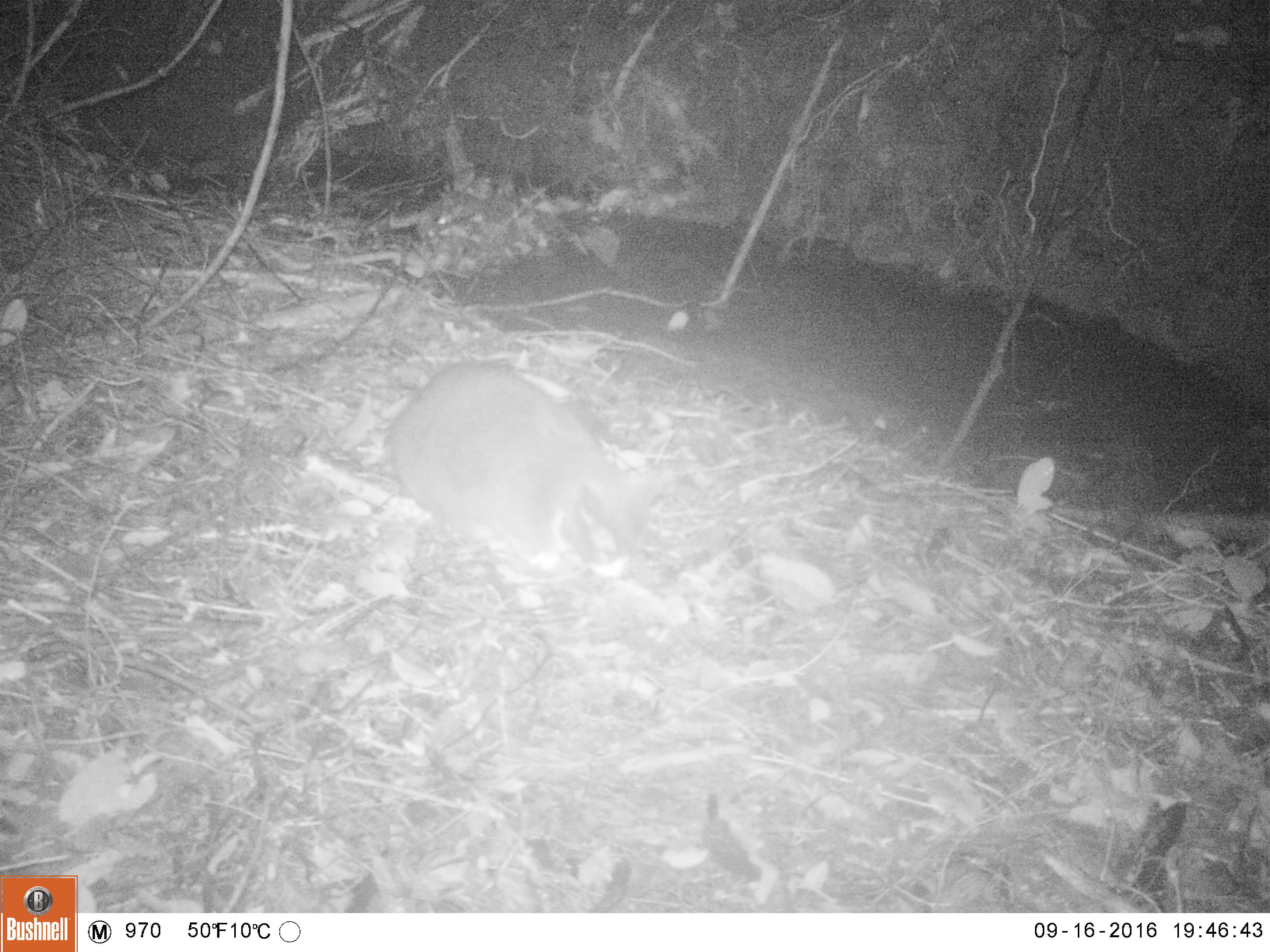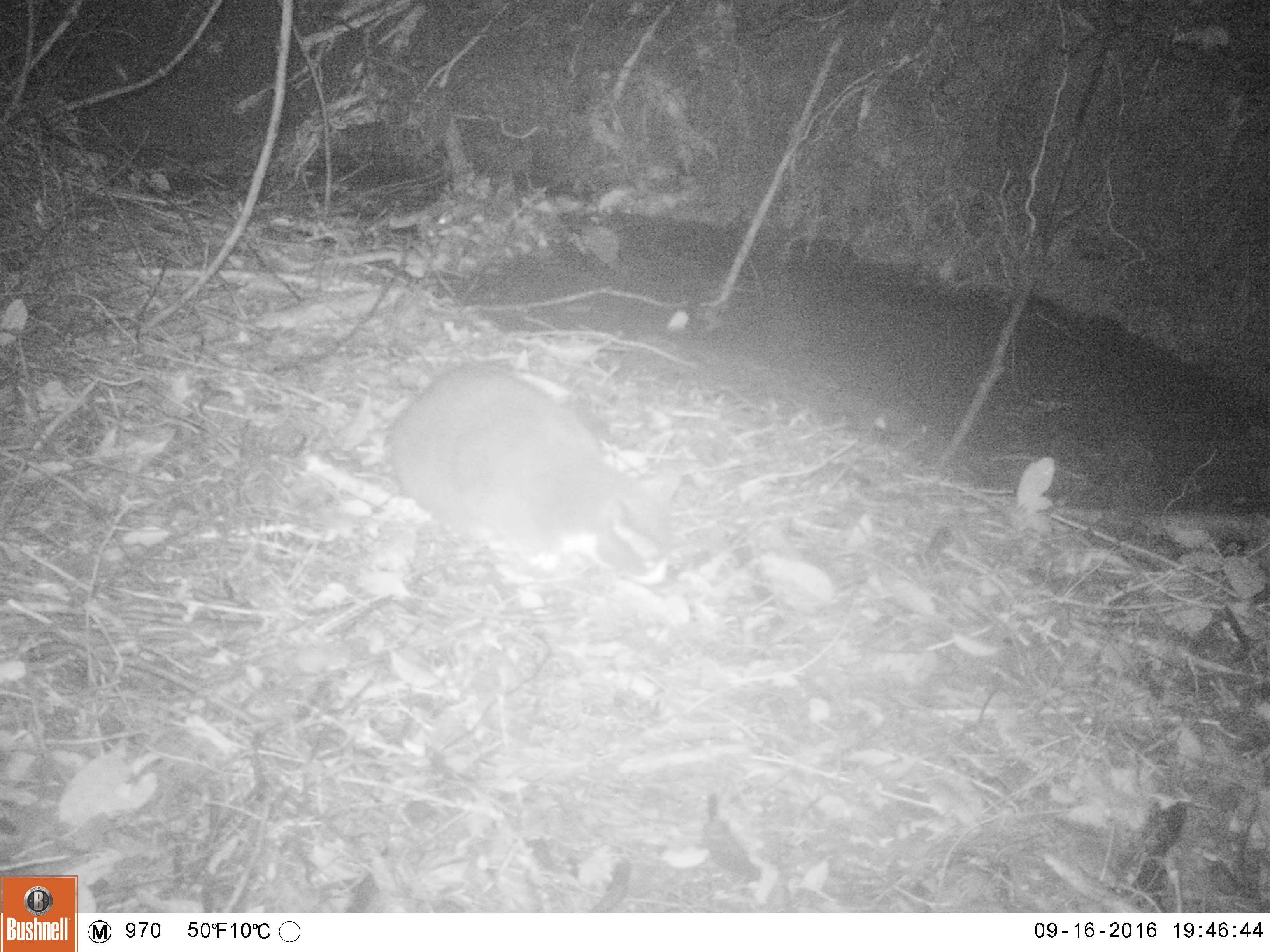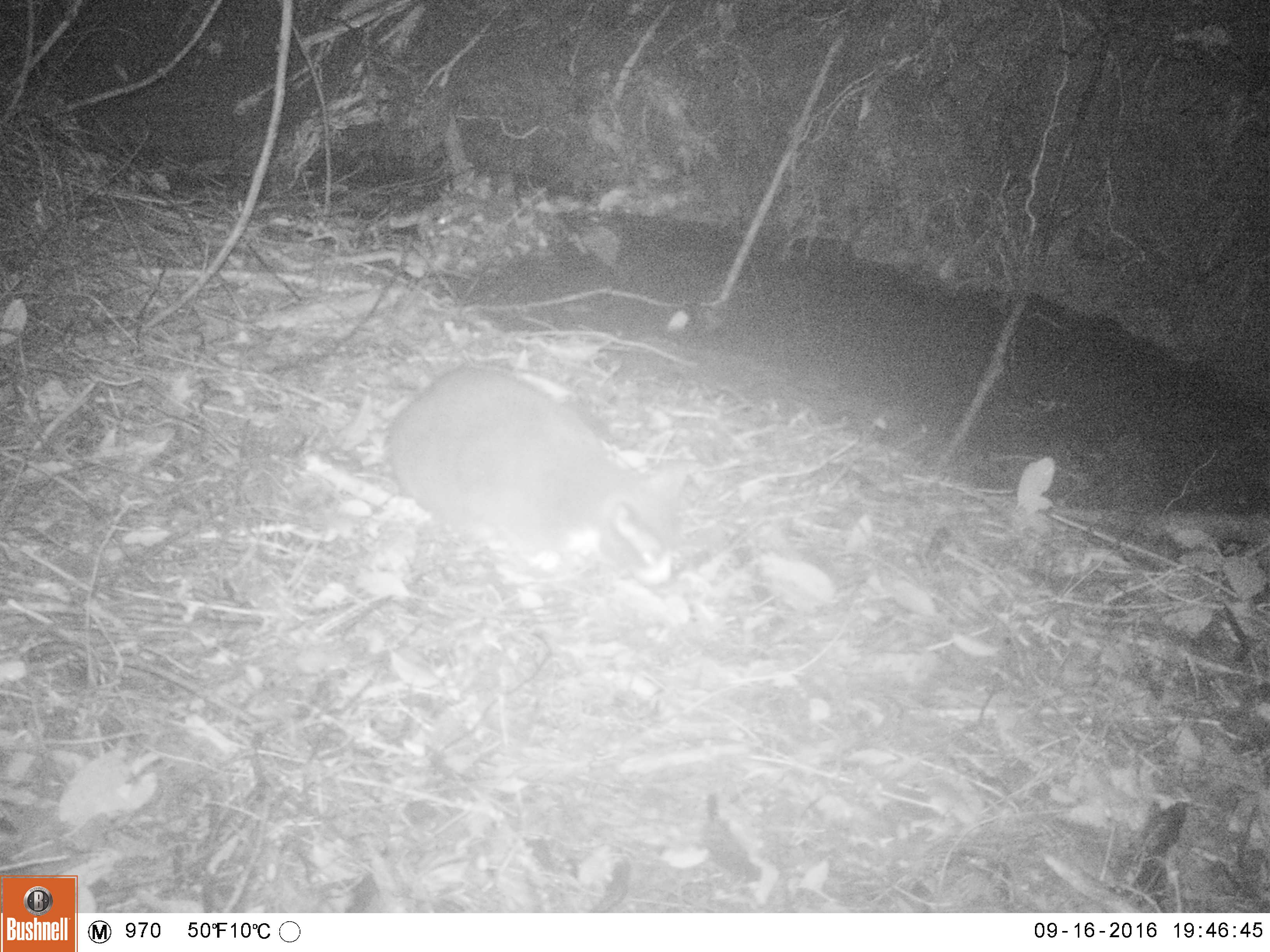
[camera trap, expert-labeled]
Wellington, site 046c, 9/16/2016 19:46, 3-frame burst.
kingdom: Animalia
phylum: Chordata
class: Mammalia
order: Carnivora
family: Felidae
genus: Felis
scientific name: Felis catus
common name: cat